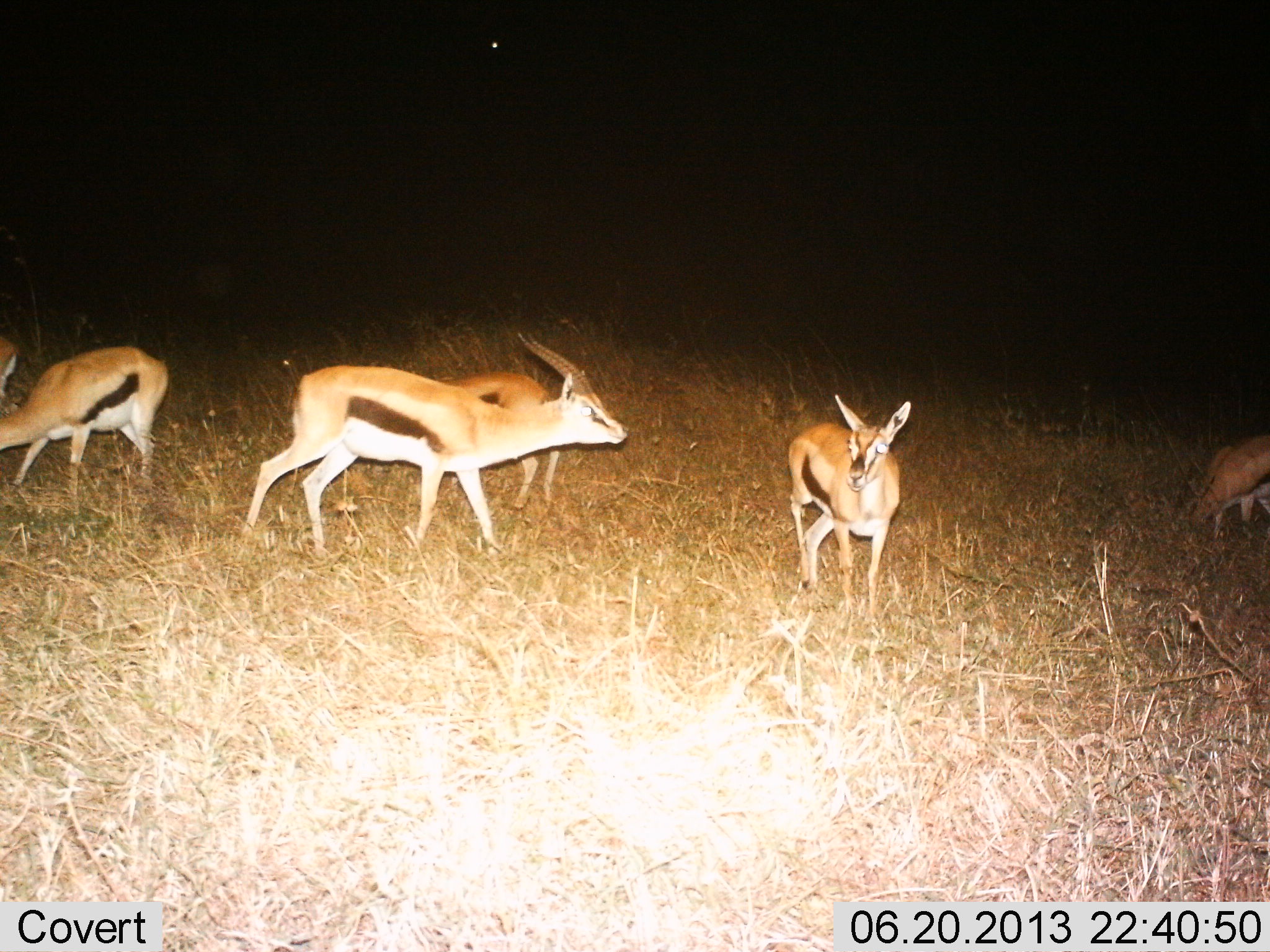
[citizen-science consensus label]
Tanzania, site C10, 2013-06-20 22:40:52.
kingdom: Animalia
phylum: Chordata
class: Mammalia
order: Artiodactyla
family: Bovidae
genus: Eudorcas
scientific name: Eudorcas thomsonii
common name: thomson's gazelle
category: gazellethomsons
Gazellethomsons (thomson's gazelle) (Eudorcas thomsonii), count 5. Behavior (volunteer vote fractions): standing 76%, resting 0%, moving 34%, interacting 10%. Young present (vote fraction): 3%. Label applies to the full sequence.